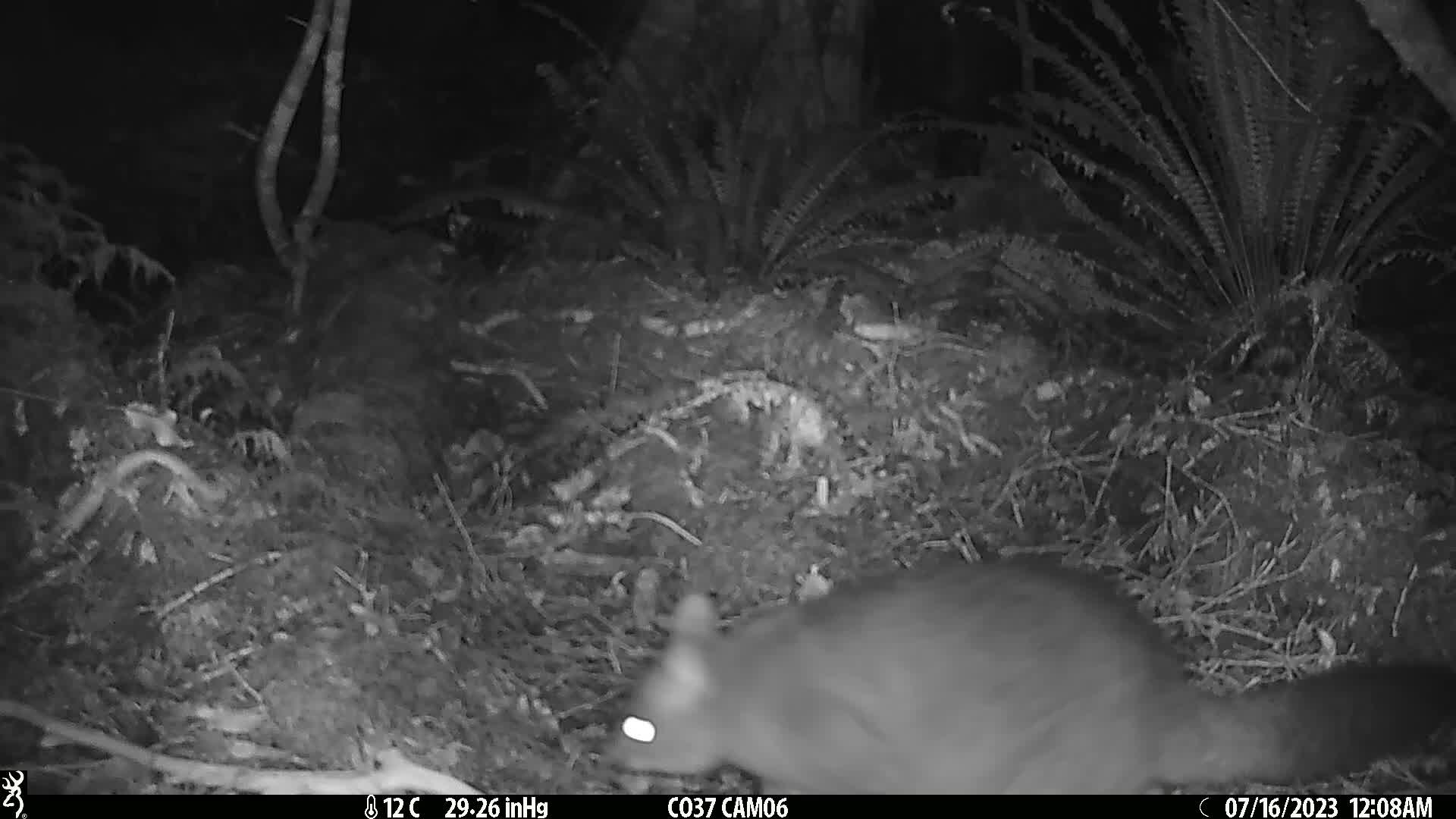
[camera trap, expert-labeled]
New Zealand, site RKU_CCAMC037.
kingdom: Animalia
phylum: Chordata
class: Mammalia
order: Diprotodontia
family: Phalangeridae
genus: Trichosurus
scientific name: Trichosurus vulpecula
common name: common brushtail possum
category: possum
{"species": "possum (common brushtail possum) (Trichosurus vulpecula)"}